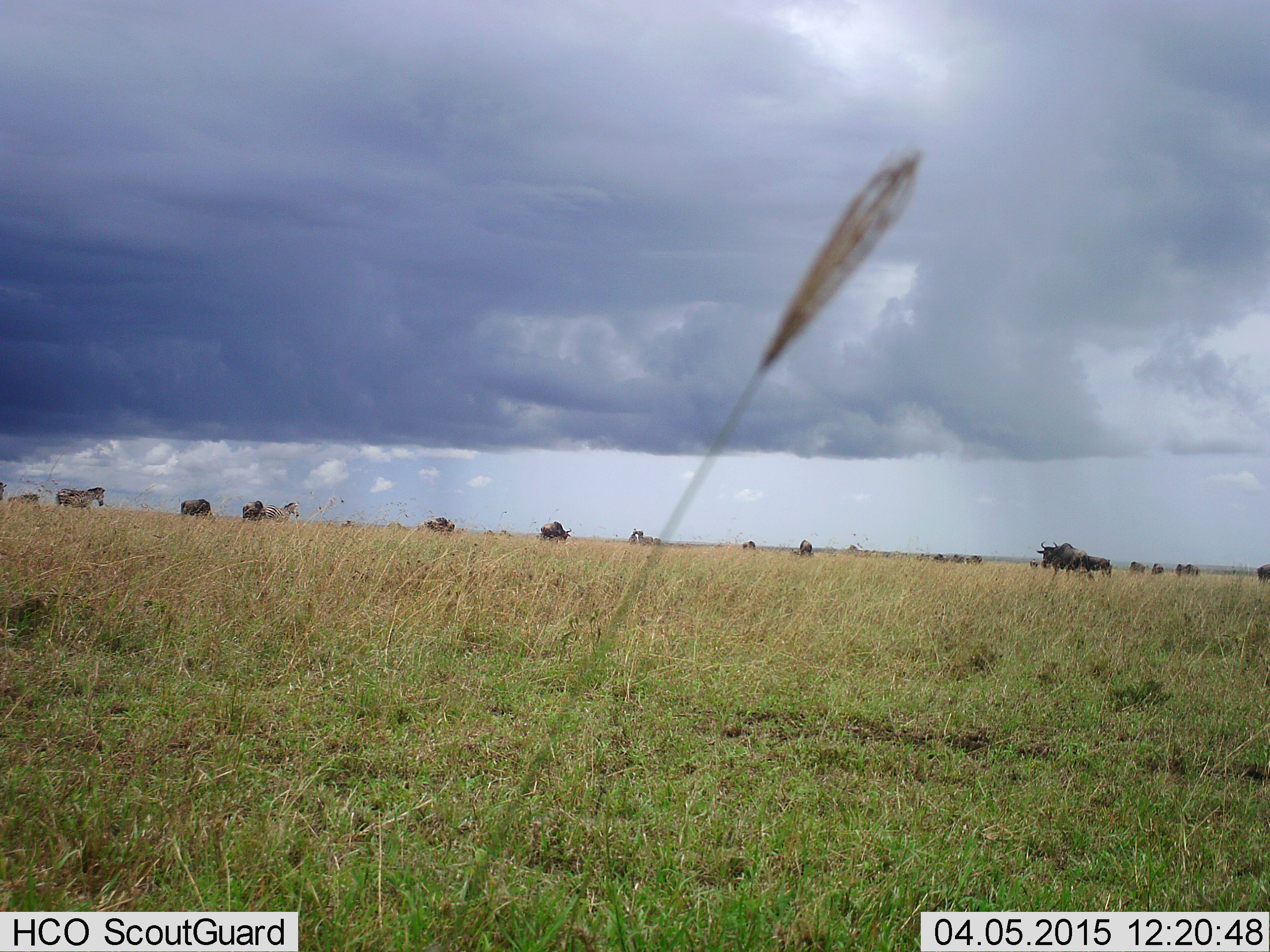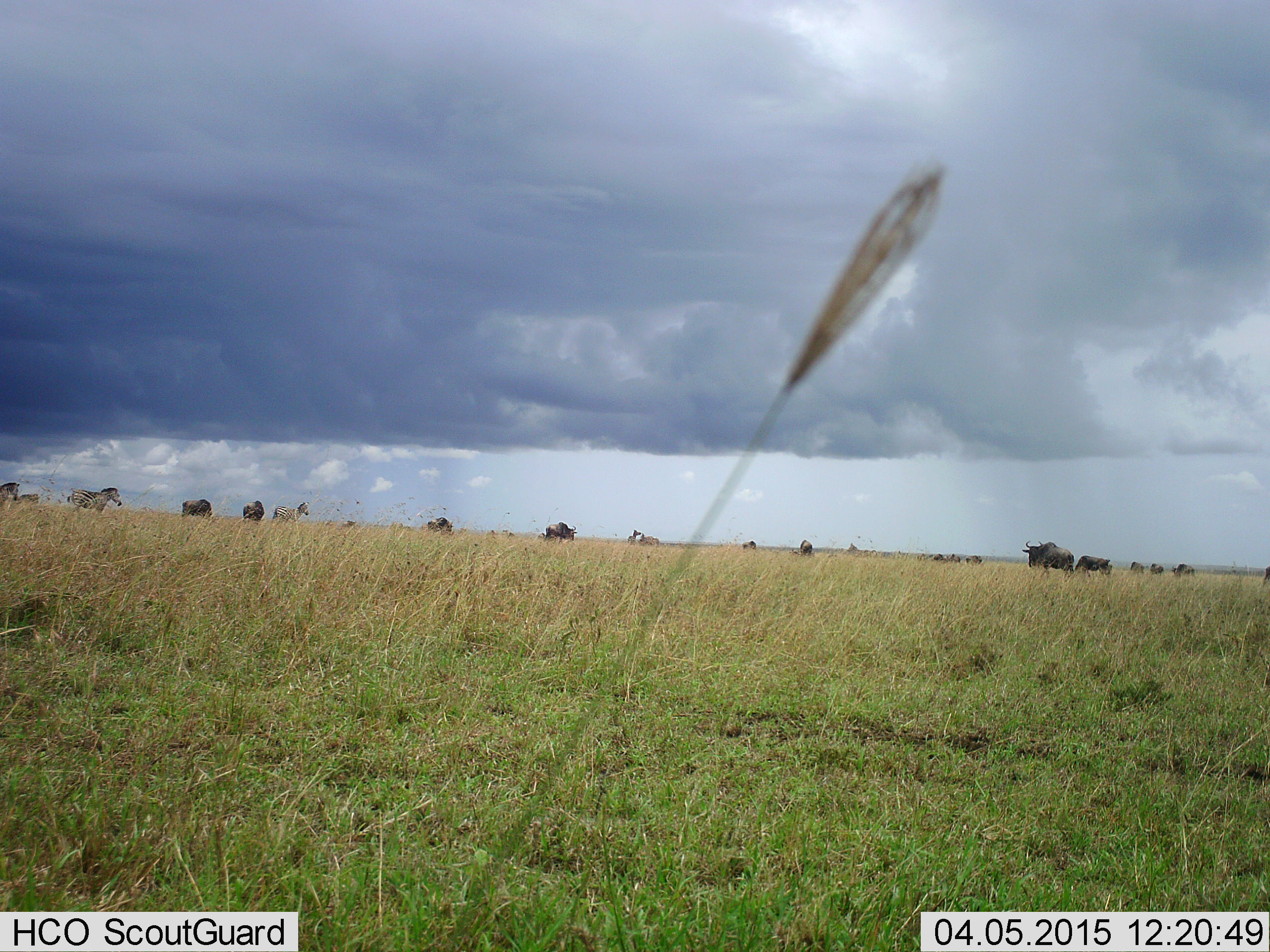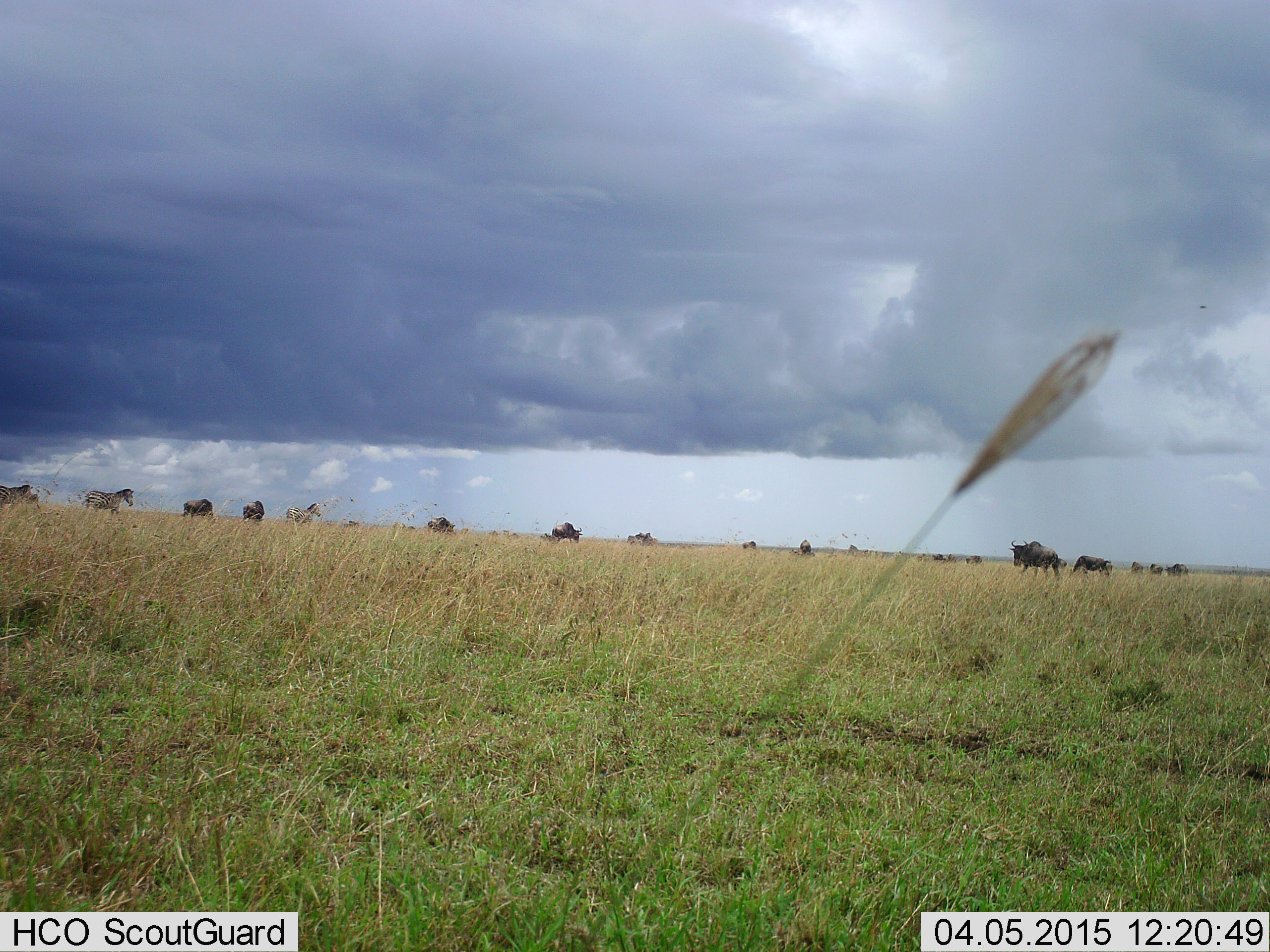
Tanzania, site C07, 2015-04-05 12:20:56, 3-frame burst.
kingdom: Animalia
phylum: Chordata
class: Mammalia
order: Artiodactyla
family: Bovidae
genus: Connochaetes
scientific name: Connochaetes taurinus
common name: blue wildebeest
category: wildebeest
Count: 11-50.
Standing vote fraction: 60%.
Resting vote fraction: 0%.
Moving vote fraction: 80%.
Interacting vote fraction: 0%.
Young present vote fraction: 0%.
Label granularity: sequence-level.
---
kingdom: Animalia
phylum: Chordata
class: Mammalia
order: Perissodactyla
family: Equidae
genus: Equus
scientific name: Equus quagga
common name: plains zebra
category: zebra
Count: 3.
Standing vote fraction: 50%.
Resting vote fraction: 0%.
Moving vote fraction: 60%.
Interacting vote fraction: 10%.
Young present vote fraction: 0%.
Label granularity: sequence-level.